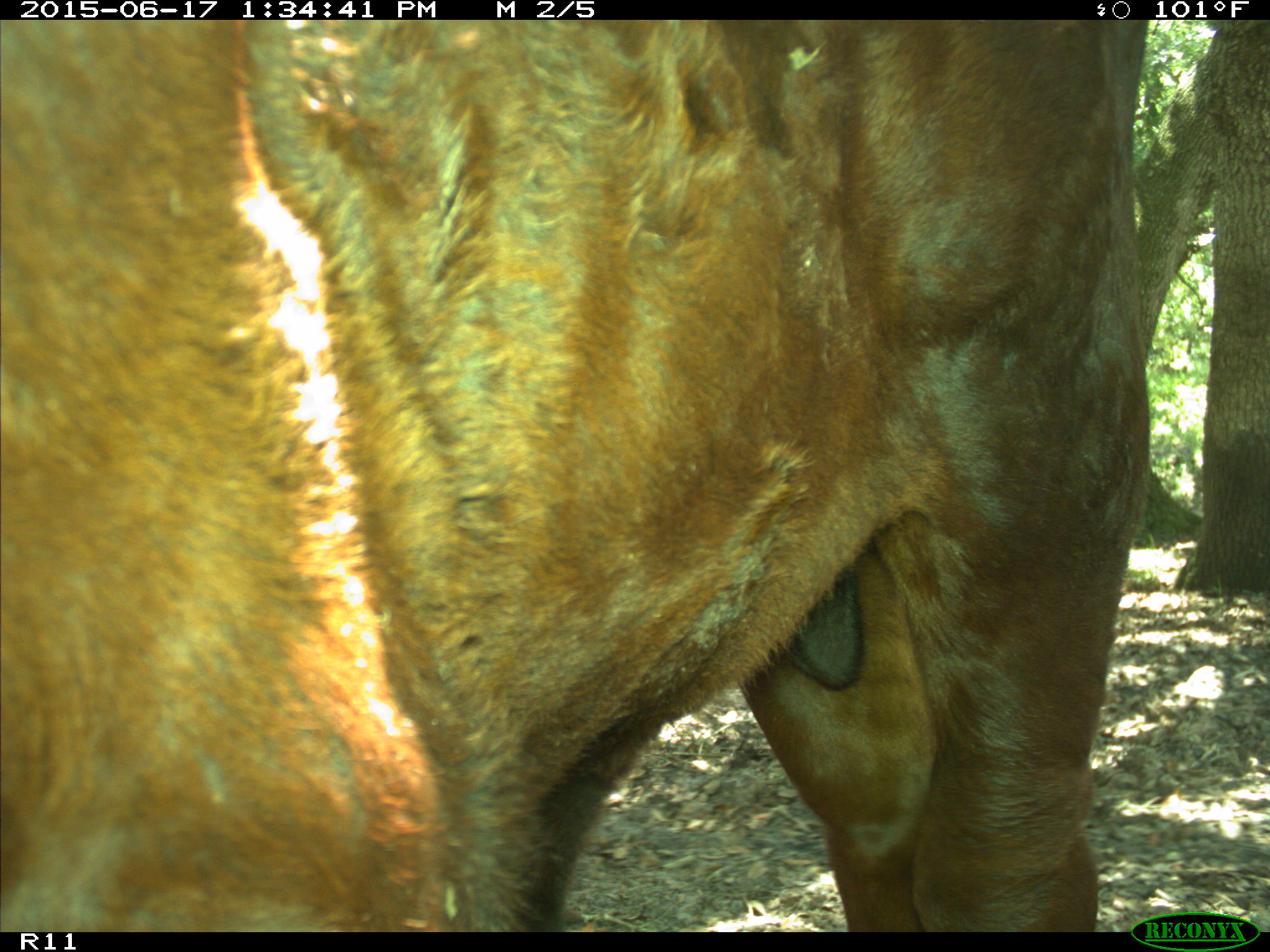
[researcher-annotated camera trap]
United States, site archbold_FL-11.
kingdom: Animalia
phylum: Chordata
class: Mammalia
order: Artiodactyla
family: Bovidae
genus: Bos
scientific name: Bos taurus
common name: domestic cow